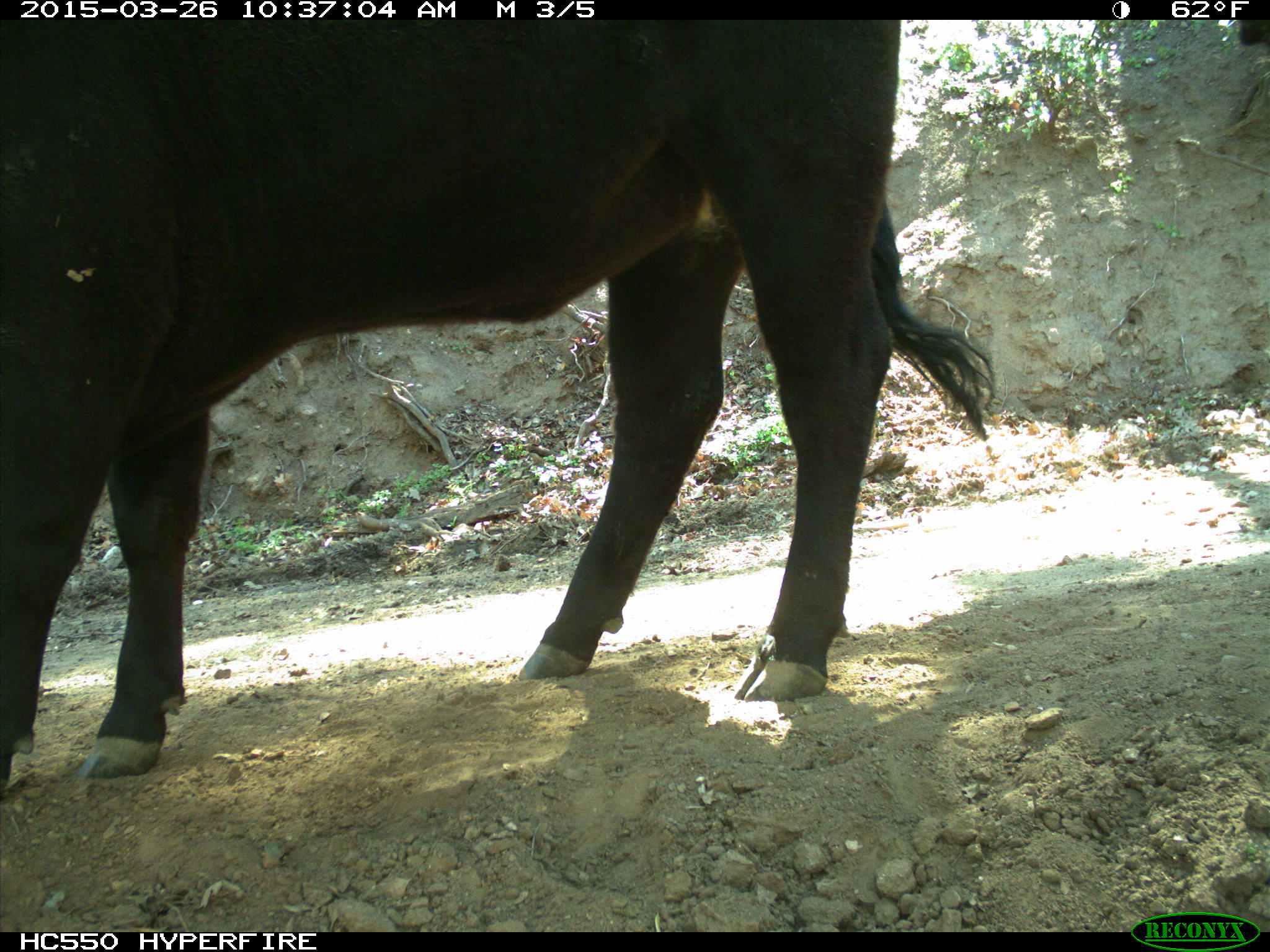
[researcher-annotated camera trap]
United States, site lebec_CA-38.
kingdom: Animalia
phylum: Chordata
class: Mammalia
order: Artiodactyla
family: Bovidae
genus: Bos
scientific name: Bos taurus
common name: domestic cow